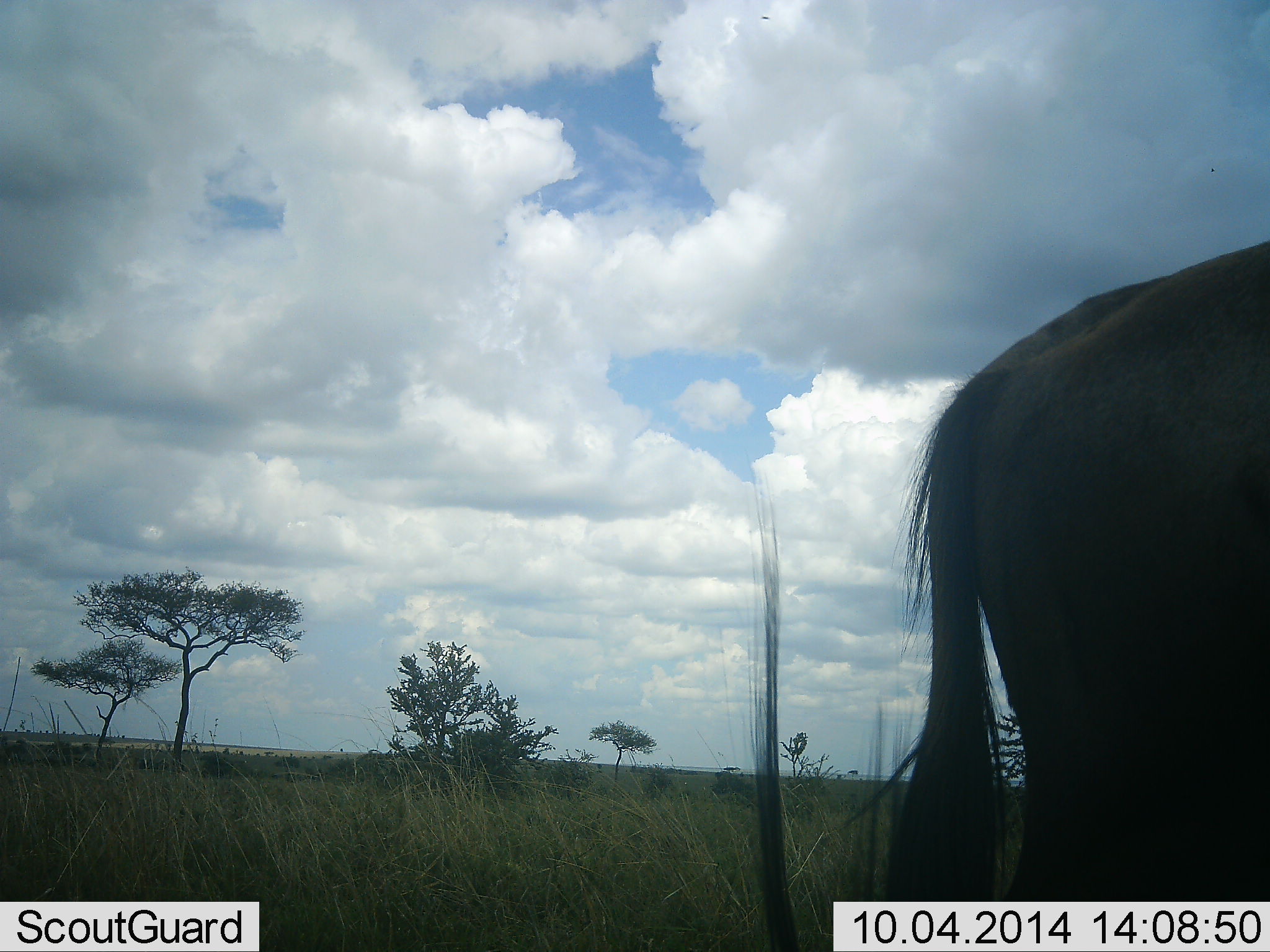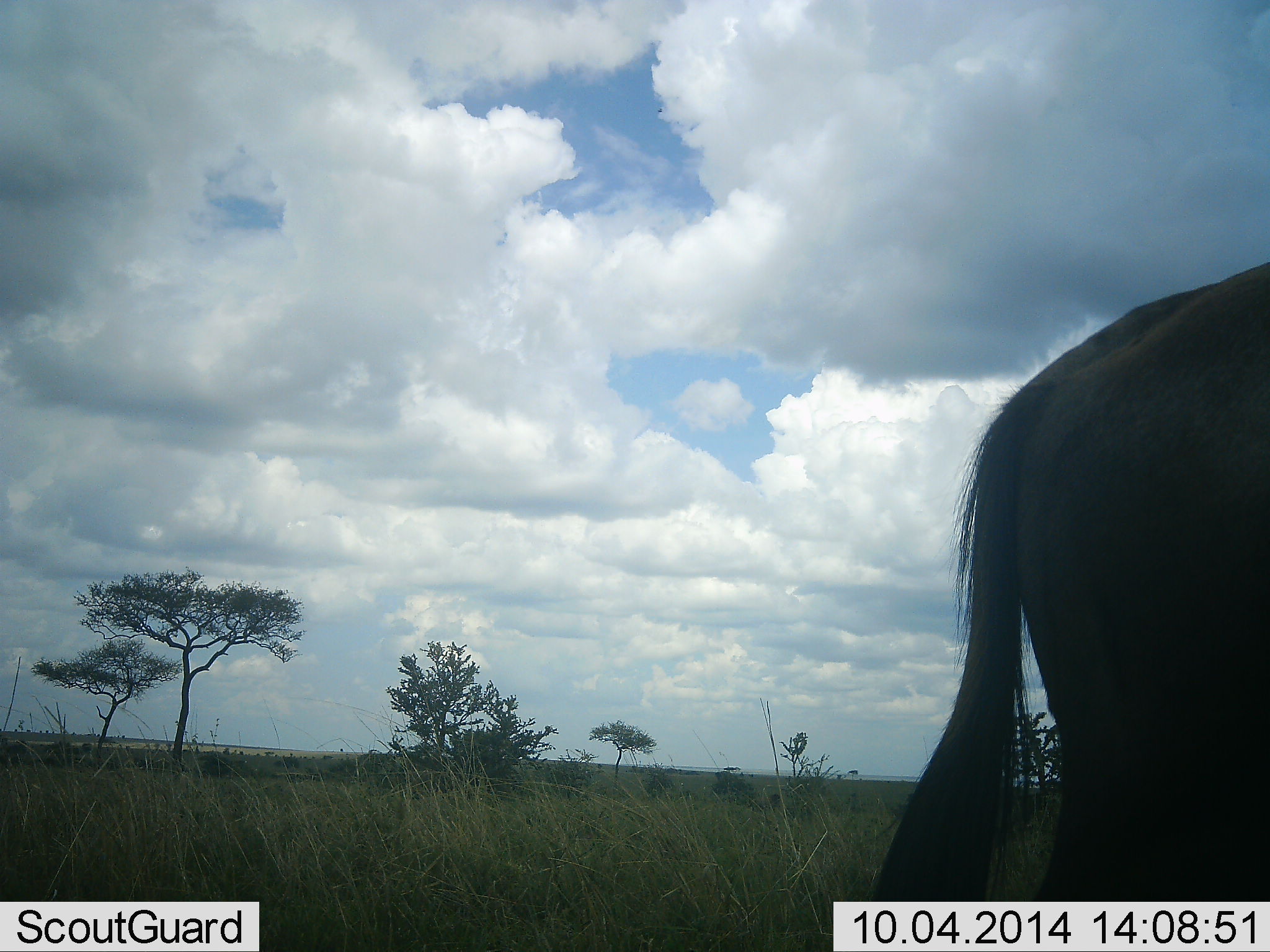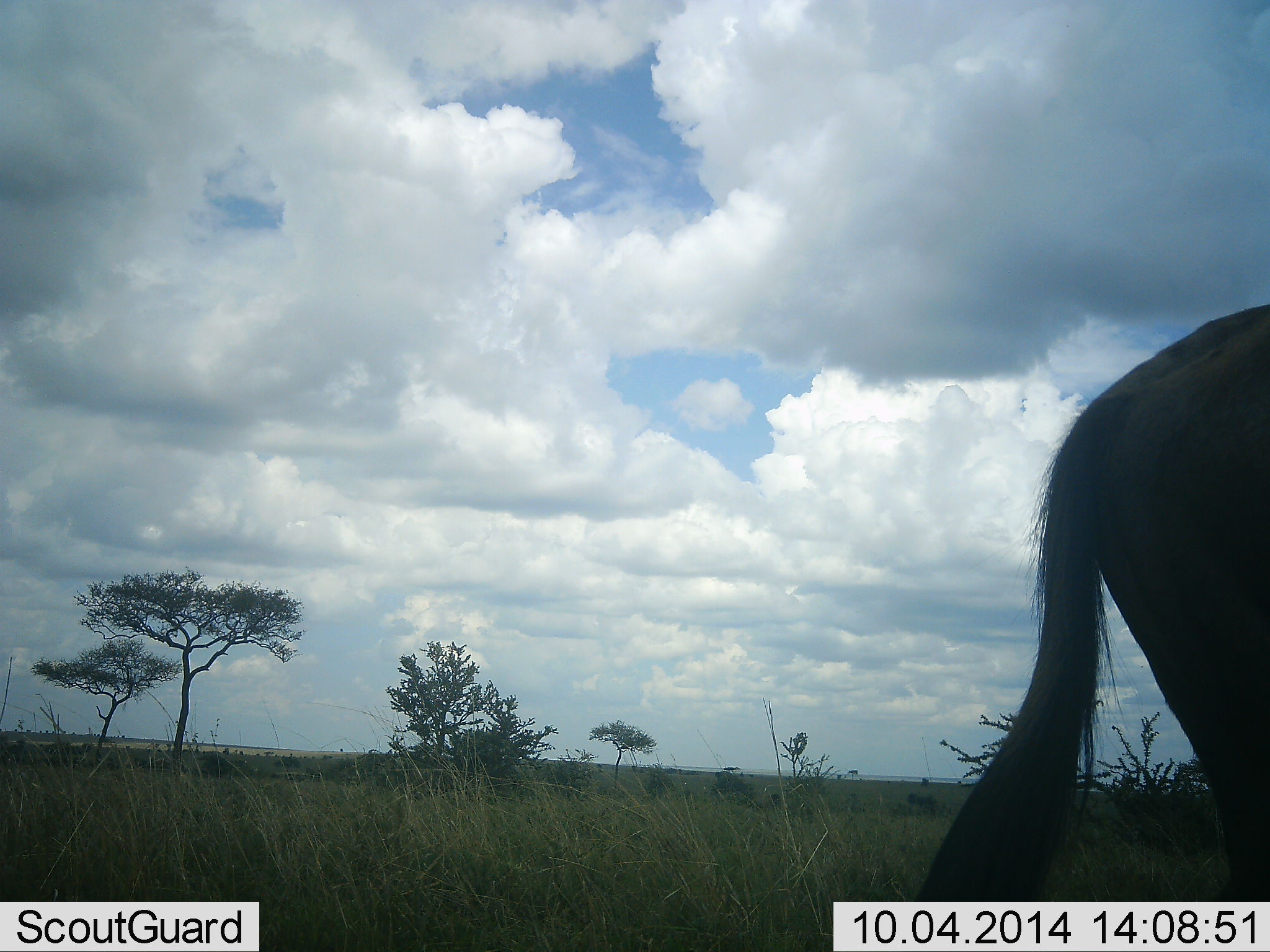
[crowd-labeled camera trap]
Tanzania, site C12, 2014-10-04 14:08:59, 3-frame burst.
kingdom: Animalia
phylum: Chordata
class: Mammalia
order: Artiodactyla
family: Bovidae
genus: Connochaetes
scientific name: Connochaetes taurinus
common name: blue wildebeest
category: wildebeest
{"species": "wildebeest (blue wildebeest) (Connochaetes taurinus)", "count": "1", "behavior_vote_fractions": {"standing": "30%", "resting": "0%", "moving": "60%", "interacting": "0%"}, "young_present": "0%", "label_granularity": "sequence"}